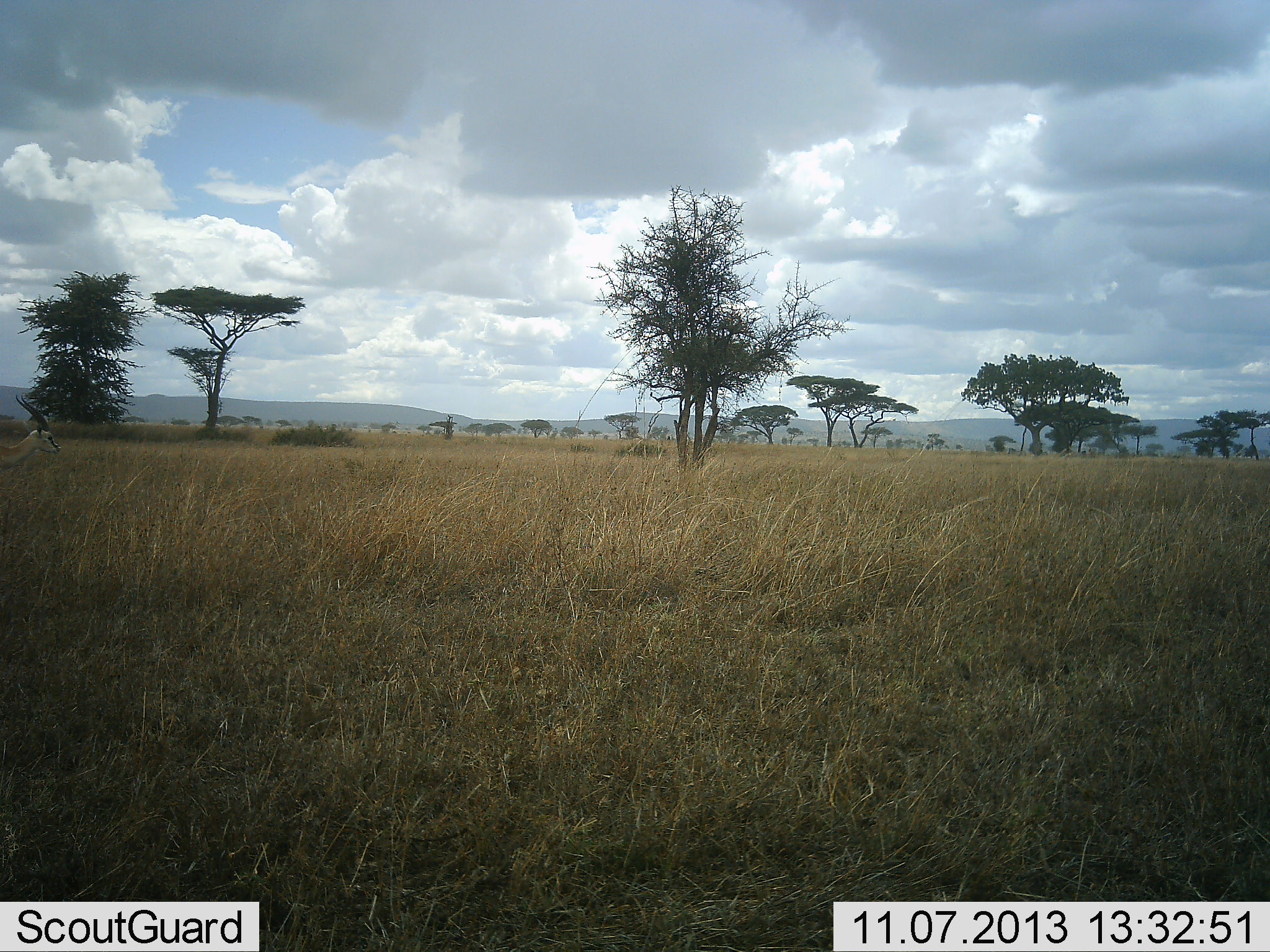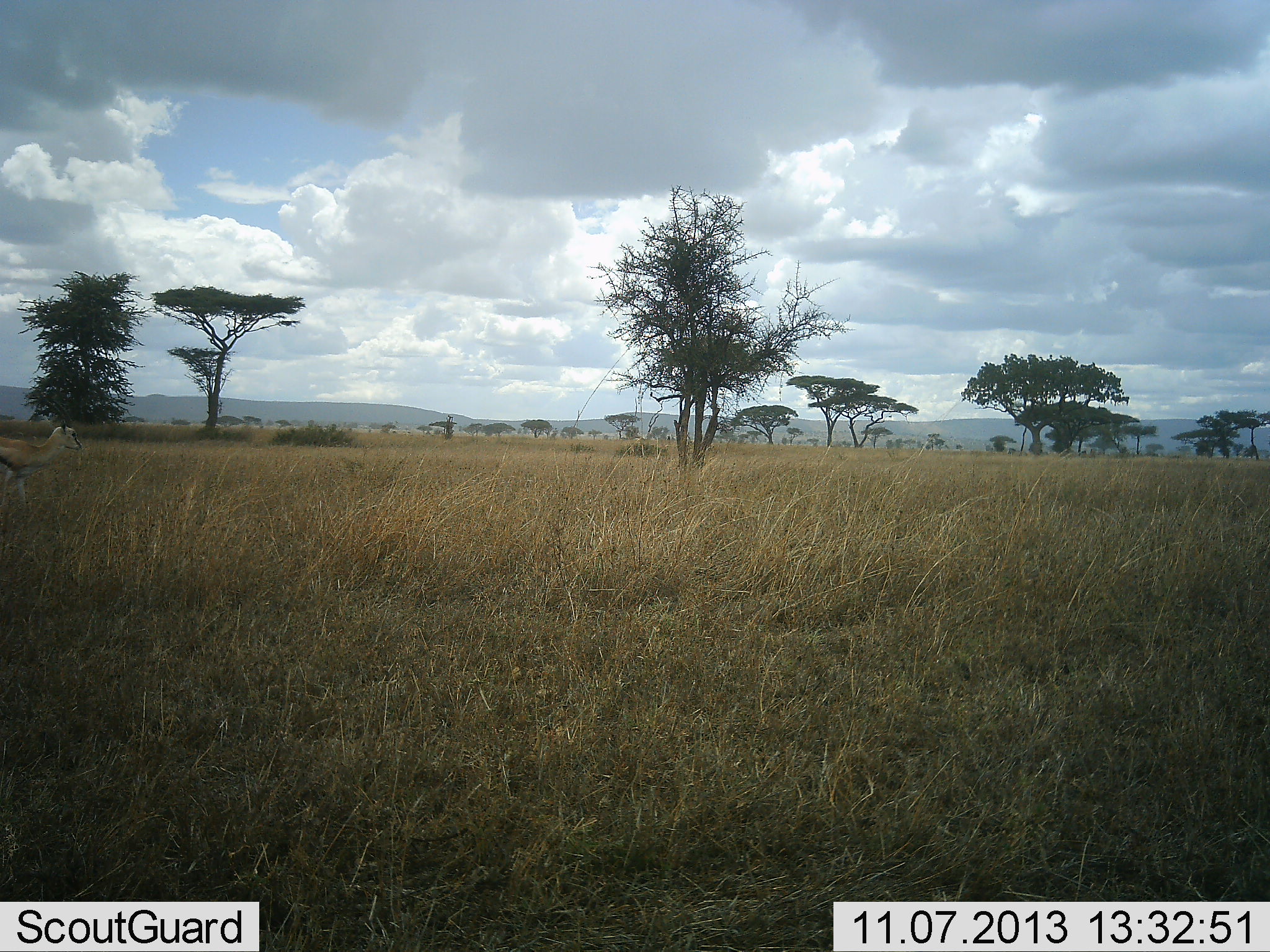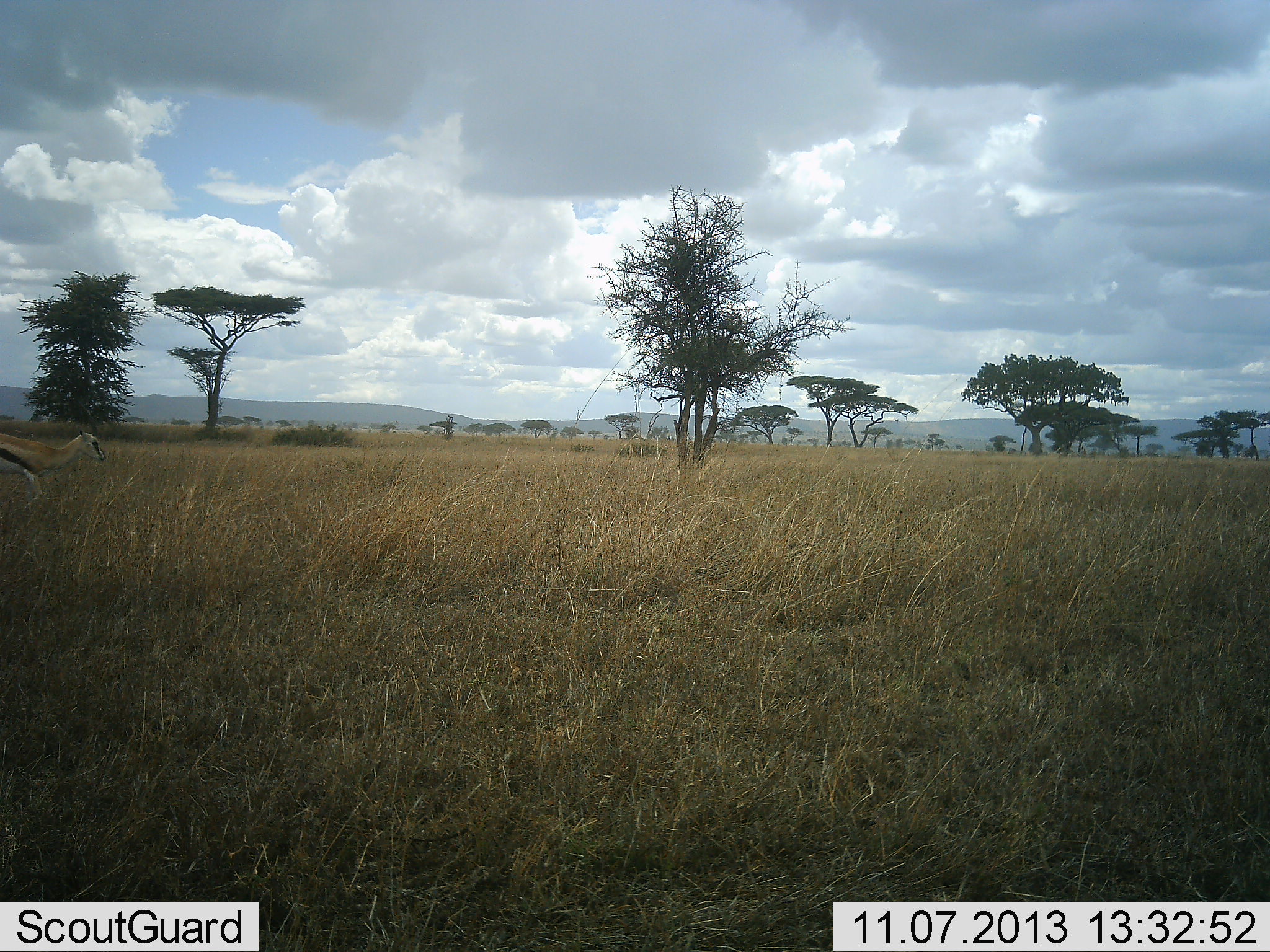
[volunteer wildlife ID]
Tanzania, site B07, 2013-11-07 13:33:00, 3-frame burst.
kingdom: Animalia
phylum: Chordata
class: Mammalia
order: Artiodactyla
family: Bovidae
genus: Eudorcas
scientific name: Eudorcas thomsonii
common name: thomson's gazelle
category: gazellethomsons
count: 1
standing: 0%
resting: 0%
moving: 100%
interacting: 0%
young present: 0%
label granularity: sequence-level